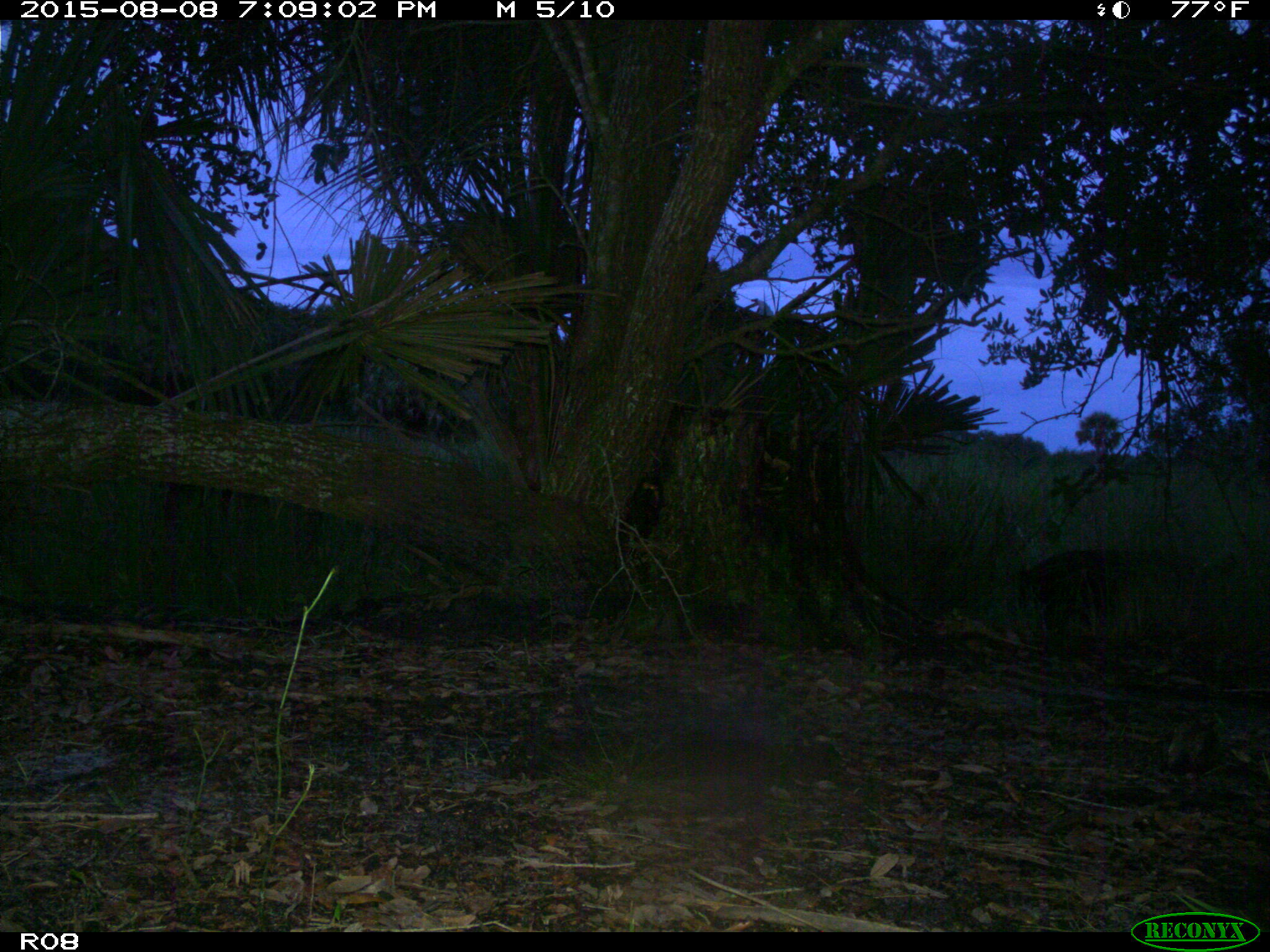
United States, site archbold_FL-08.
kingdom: Animalia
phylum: Chordata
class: Mammalia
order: Artiodactyla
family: Suidae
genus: Sus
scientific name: Sus scrofa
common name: wild boar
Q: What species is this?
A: Sus scrofa (wild boar).